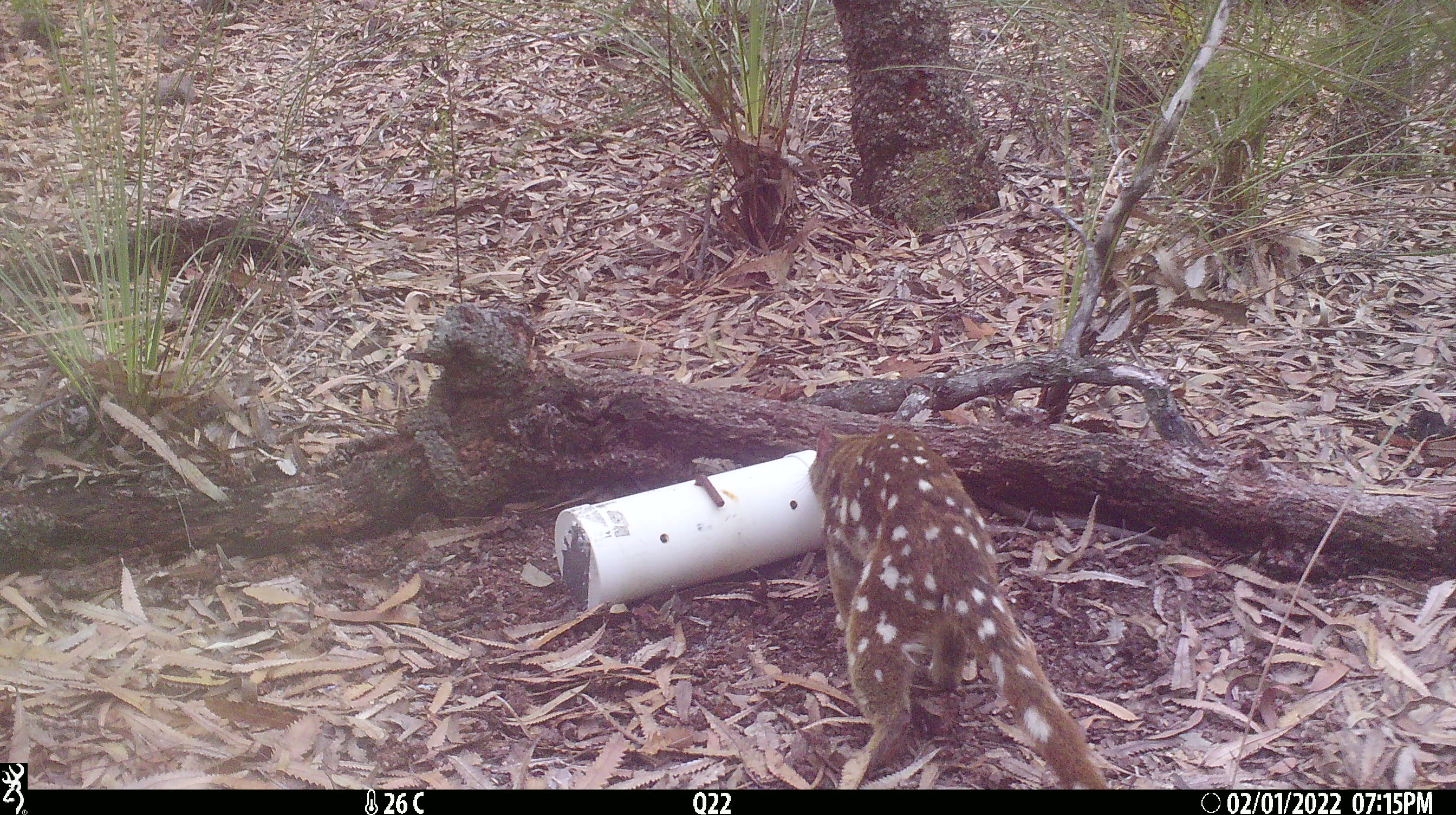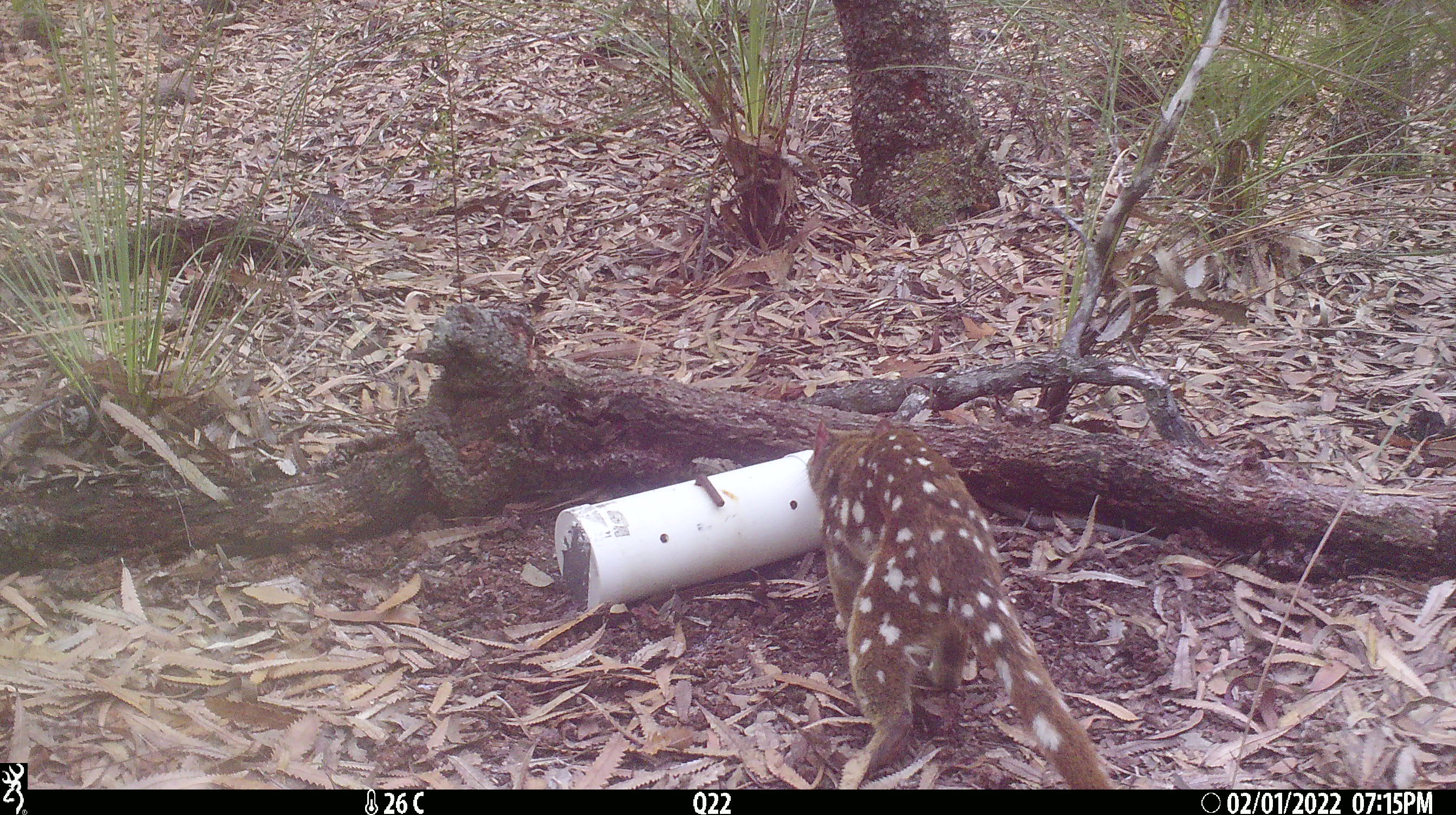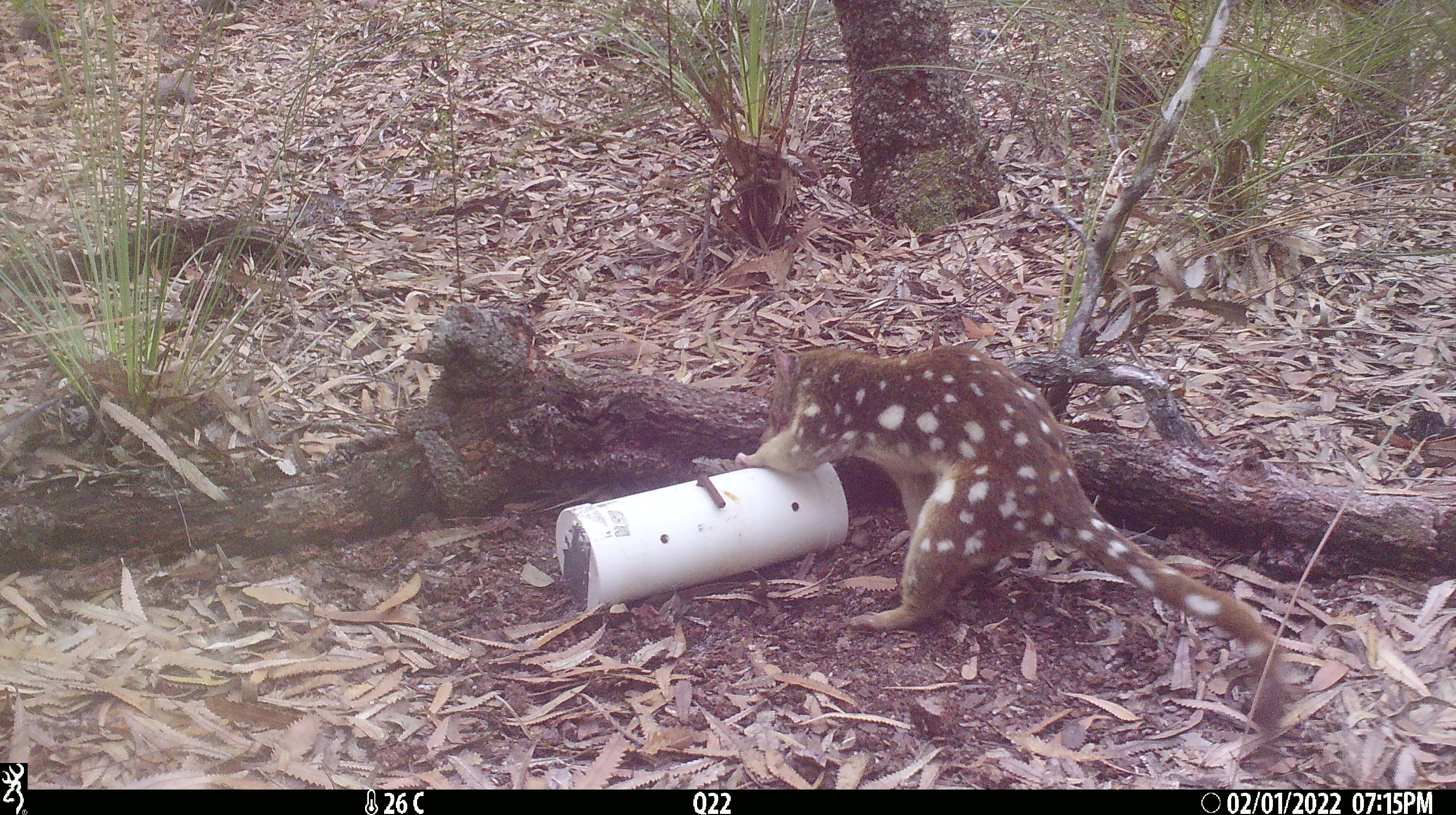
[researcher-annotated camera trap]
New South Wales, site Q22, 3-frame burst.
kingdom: Animalia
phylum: Chordata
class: Mammalia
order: Dasyuromorphia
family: Dasyuridae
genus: Dasyurus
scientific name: Dasyurus maculatus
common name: spotted-tailed quoll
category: quoll